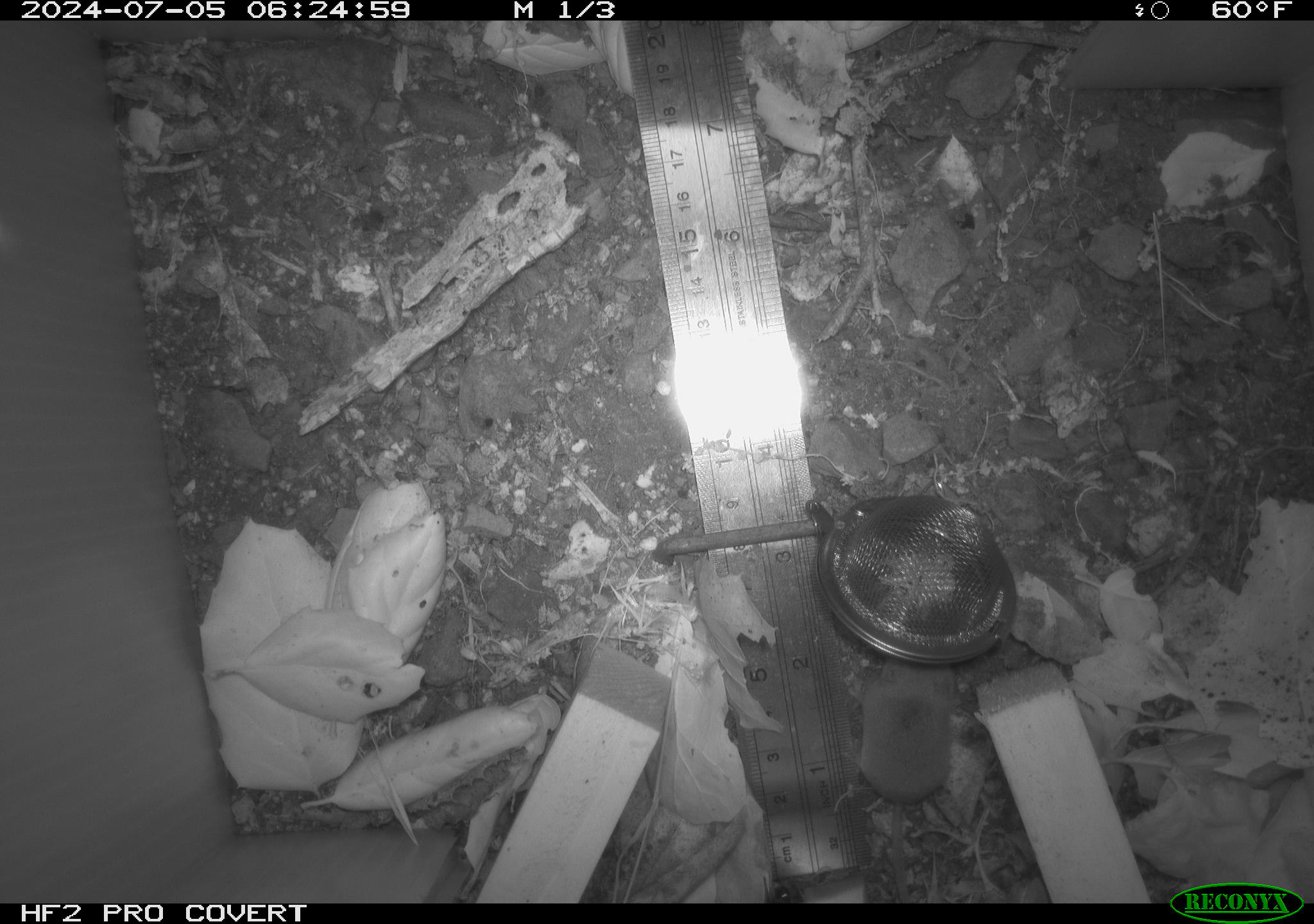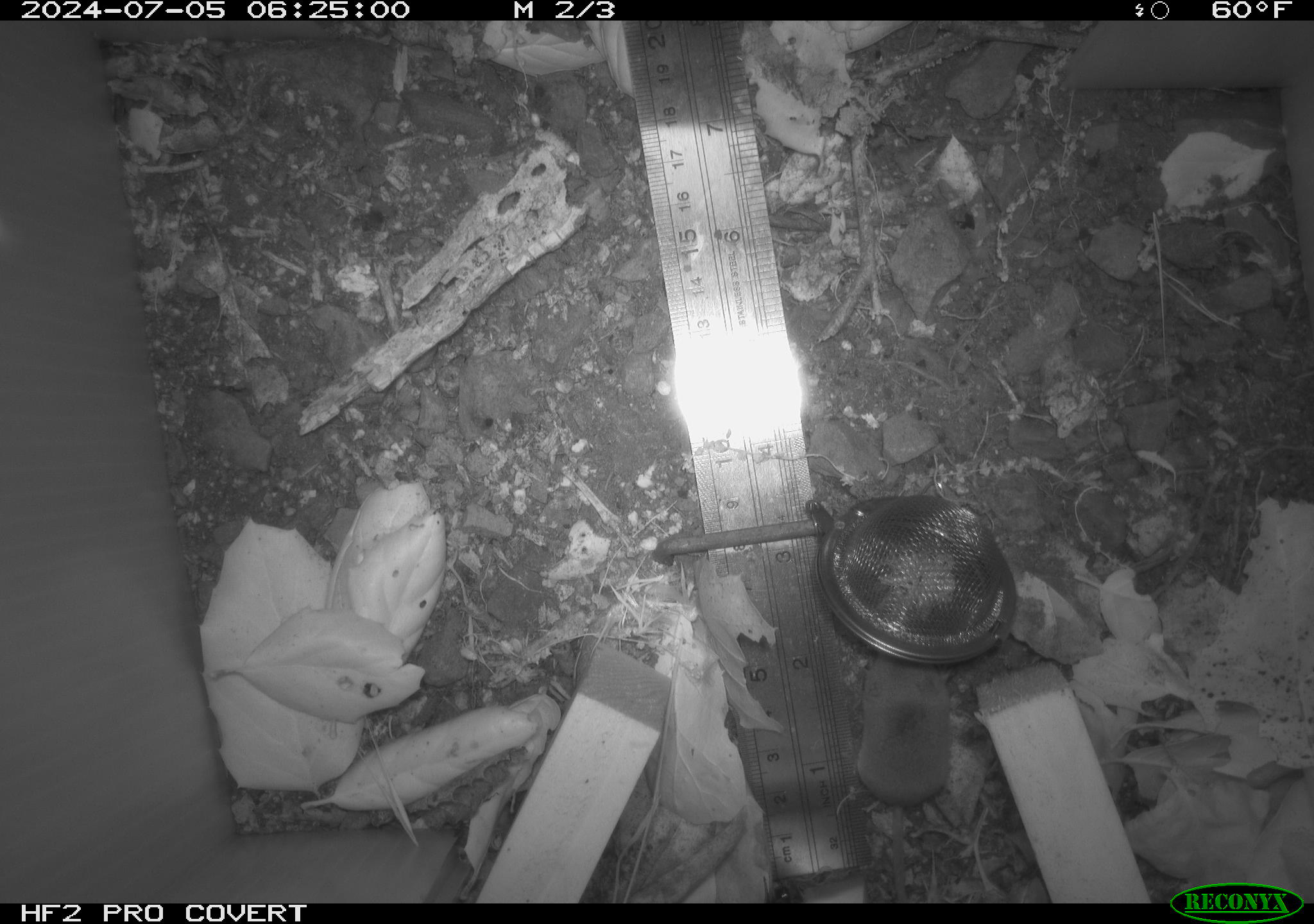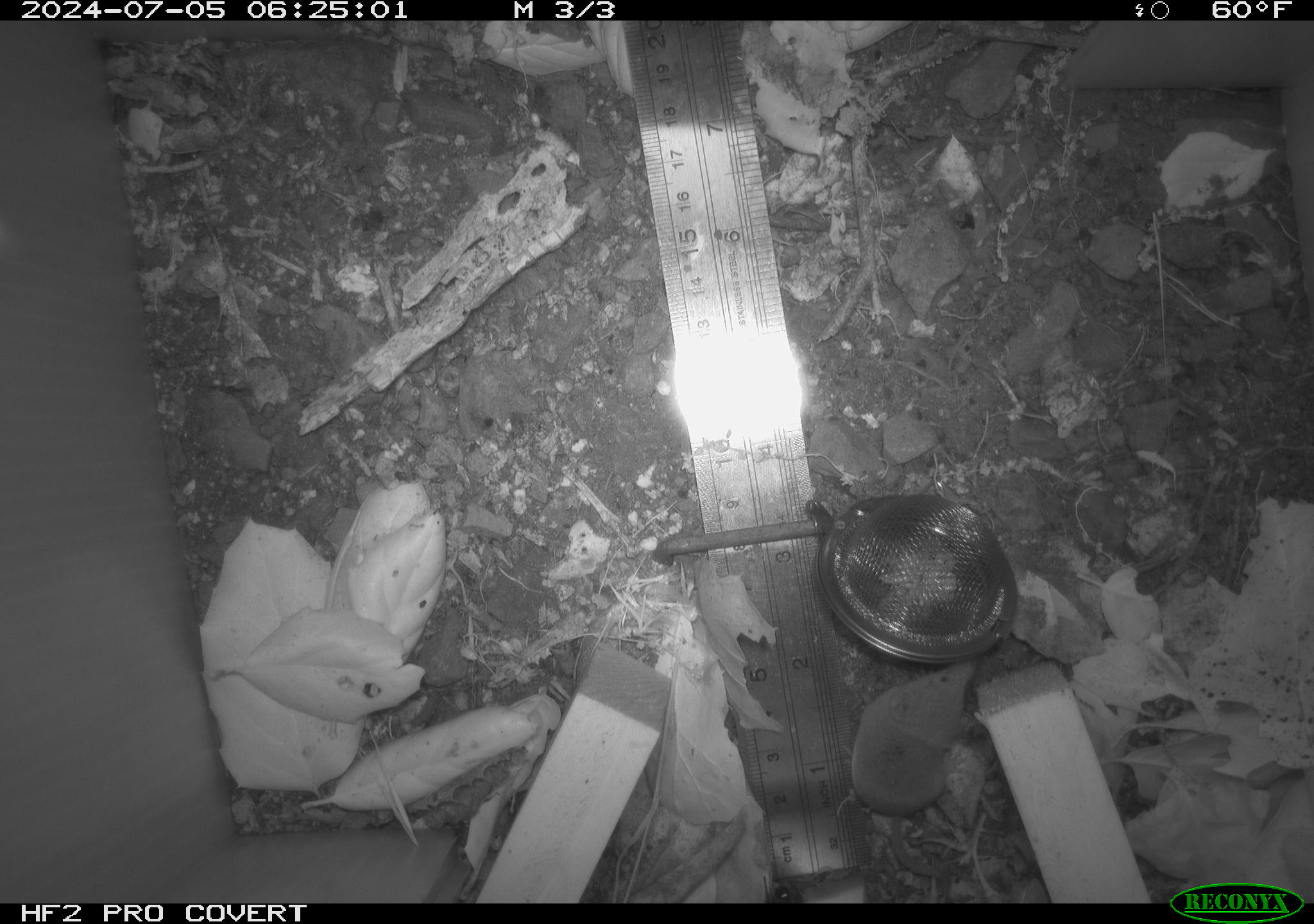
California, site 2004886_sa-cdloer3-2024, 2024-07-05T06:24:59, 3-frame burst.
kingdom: Animalia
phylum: Chordata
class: Mammalia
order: Rodentia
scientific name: Rodentia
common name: rodent